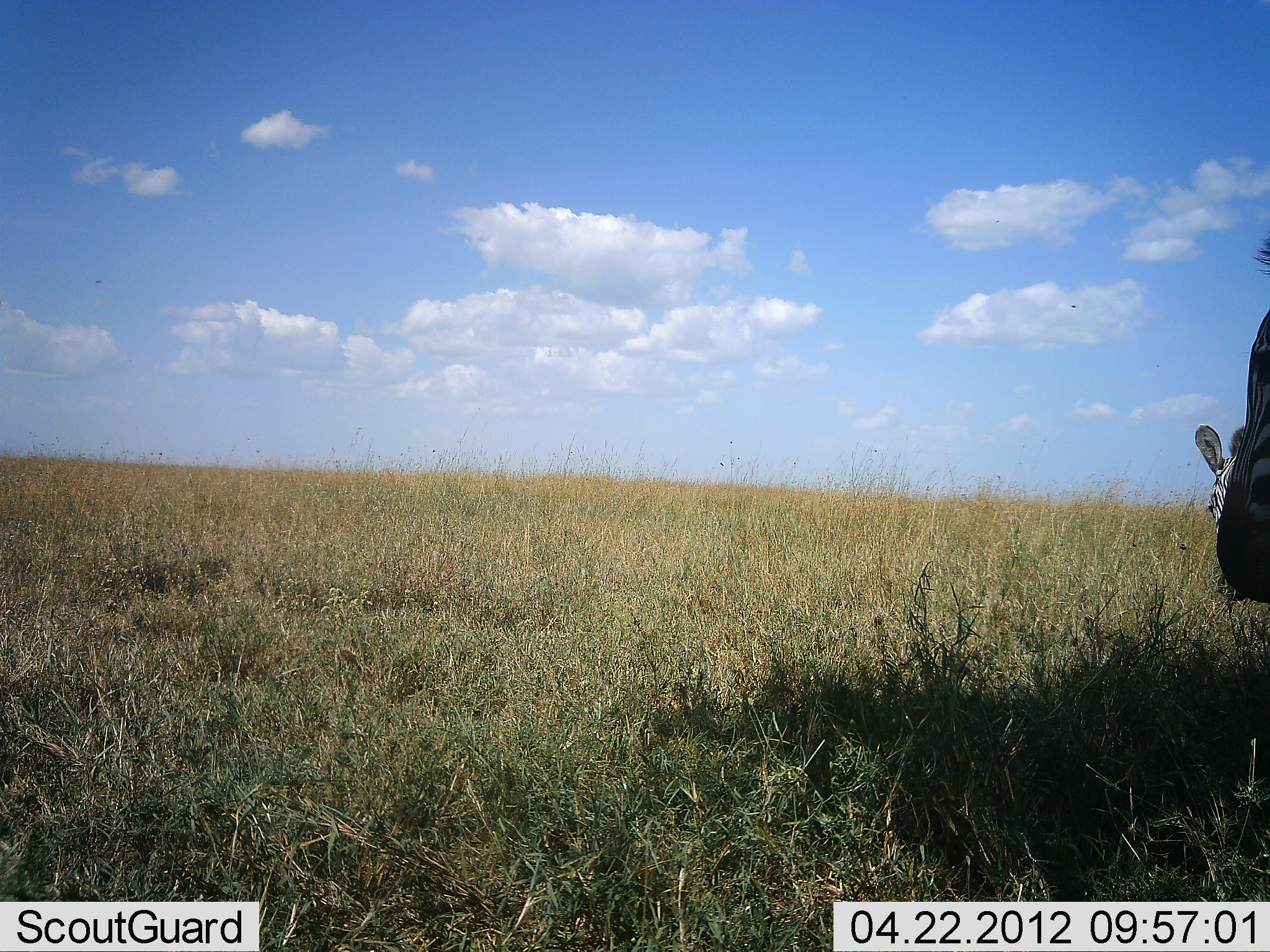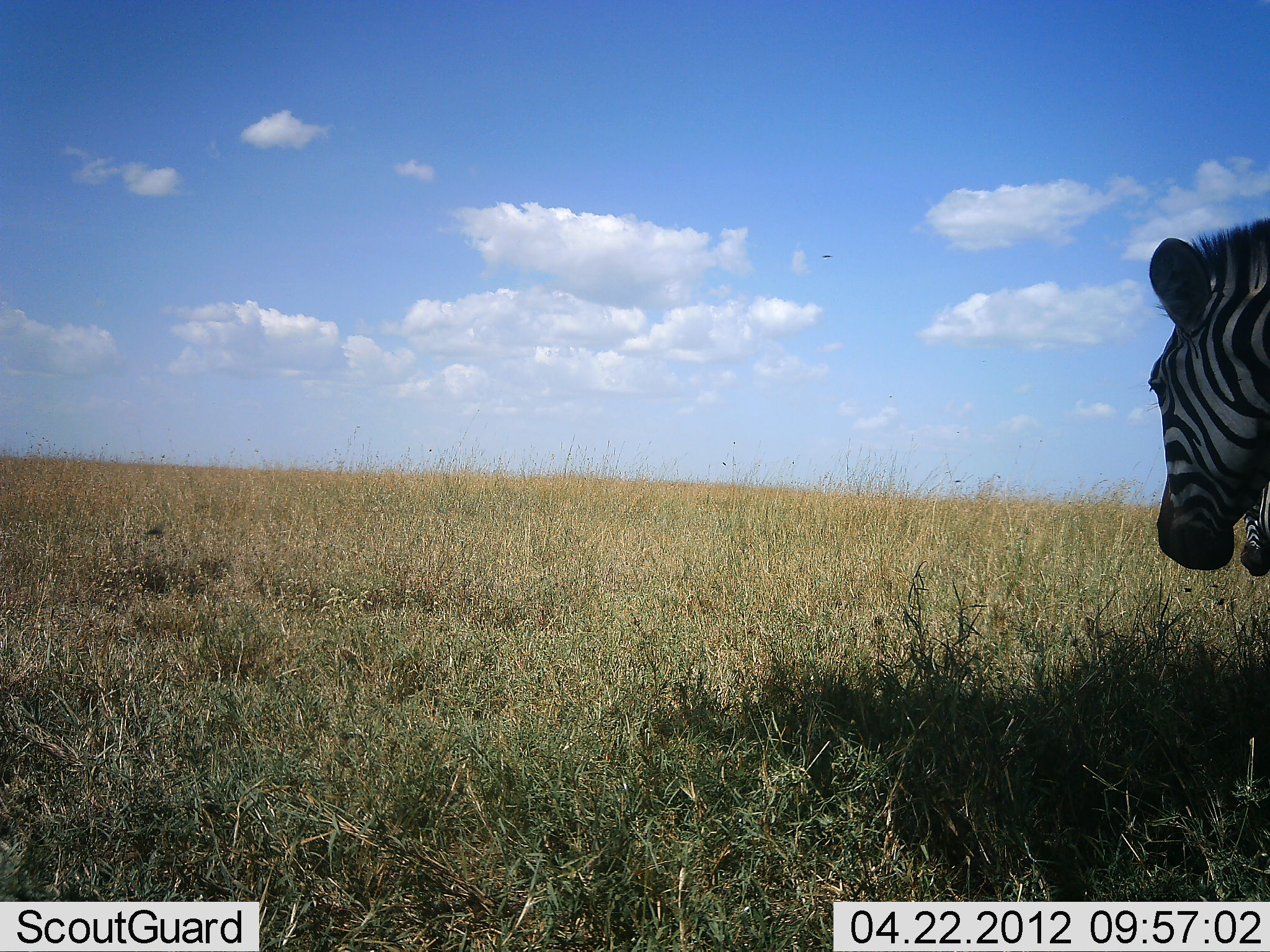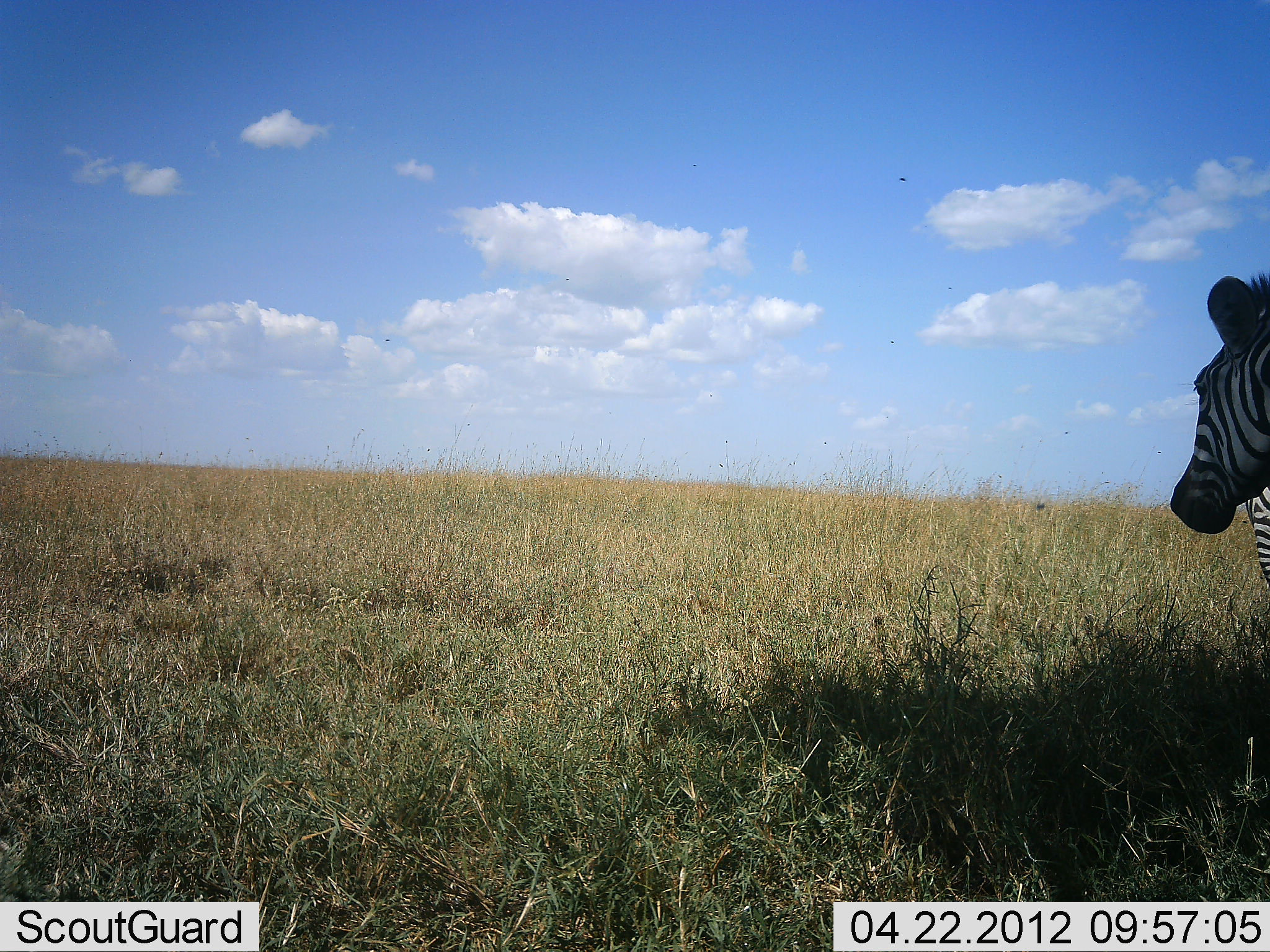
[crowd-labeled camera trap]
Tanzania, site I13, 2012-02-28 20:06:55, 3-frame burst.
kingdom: Animalia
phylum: Chordata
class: Mammalia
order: Perissodactyla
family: Equidae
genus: Equus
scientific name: Equus quagga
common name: plains zebra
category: zebra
Zebra (plains zebra) (Equus quagga), count 2. Behavior (volunteer vote fractions): standing 59%, resting 0%, moving 38%, interacting 0%. Young present (vote fraction): 7%. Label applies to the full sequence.